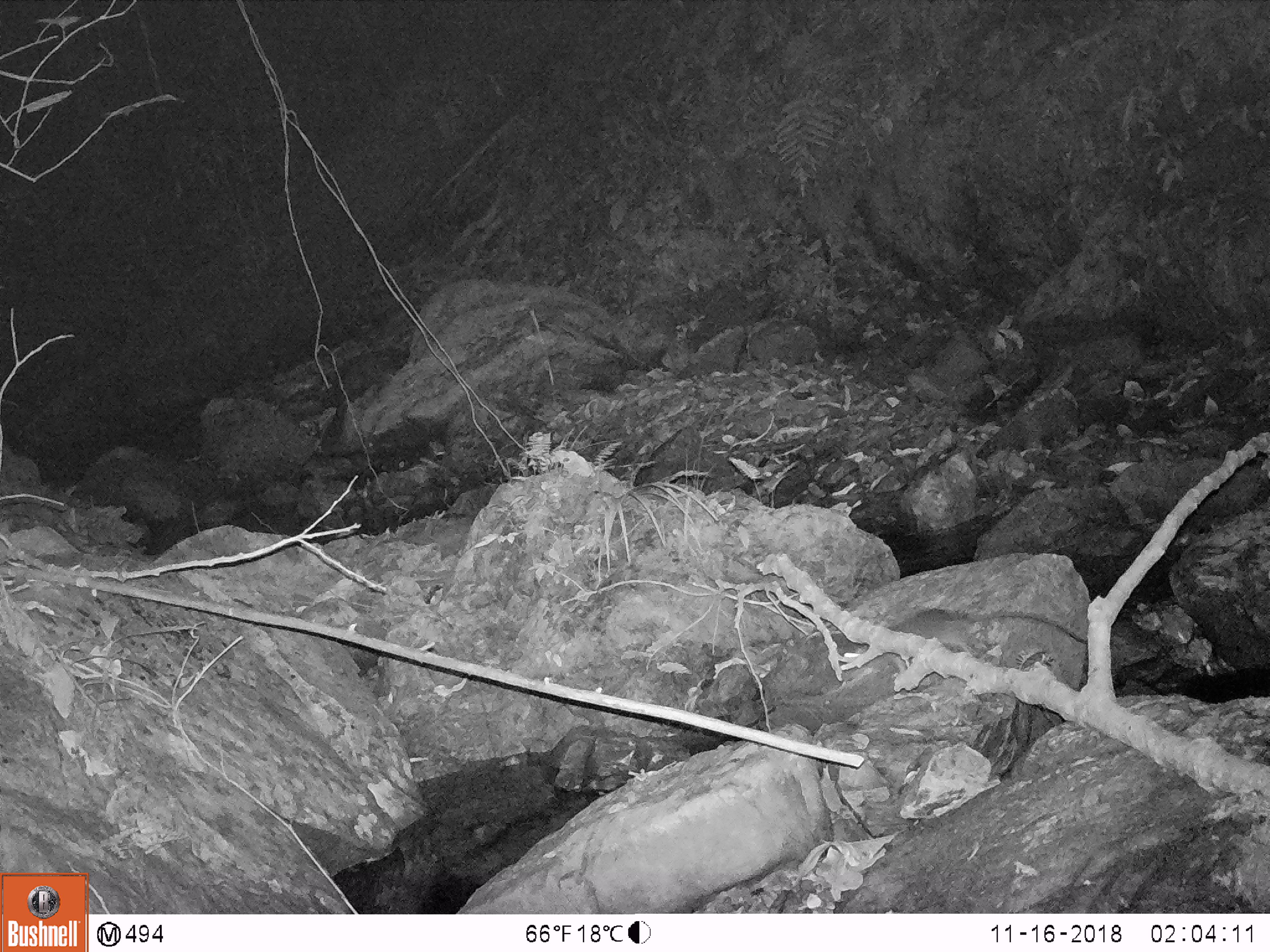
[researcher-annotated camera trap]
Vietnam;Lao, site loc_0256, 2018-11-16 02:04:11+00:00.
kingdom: Animalia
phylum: Chordata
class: Mammalia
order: Rodentia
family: Muridae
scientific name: Muridae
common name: old-world mice and rats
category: unidentified murid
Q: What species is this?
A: Unidentified murid (old-world mice and rats) (Muridae).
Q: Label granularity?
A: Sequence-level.